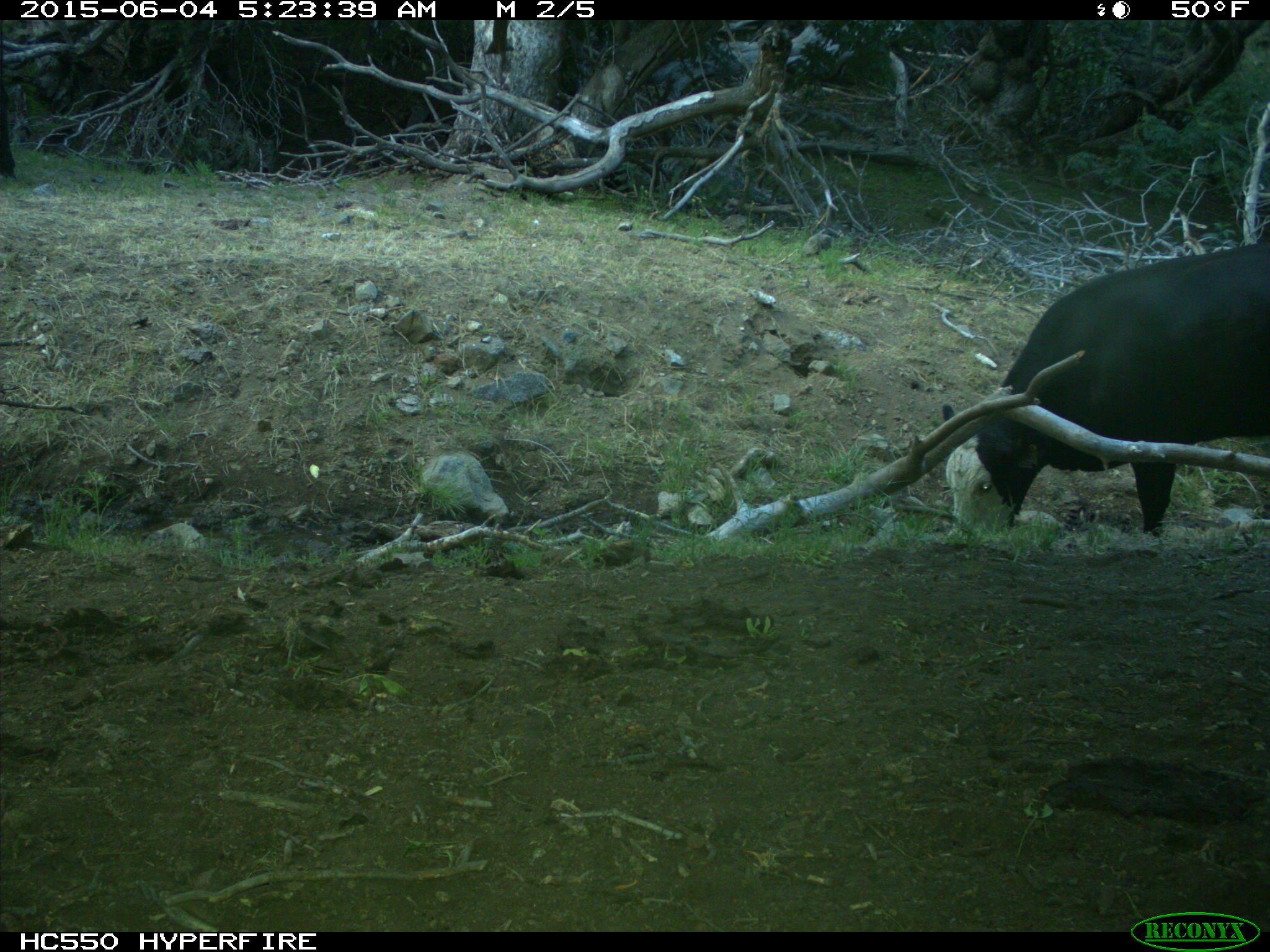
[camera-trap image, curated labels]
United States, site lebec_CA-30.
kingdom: Animalia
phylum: Chordata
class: Mammalia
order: Artiodactyla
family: Bovidae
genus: Bos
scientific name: Bos taurus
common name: domestic cow